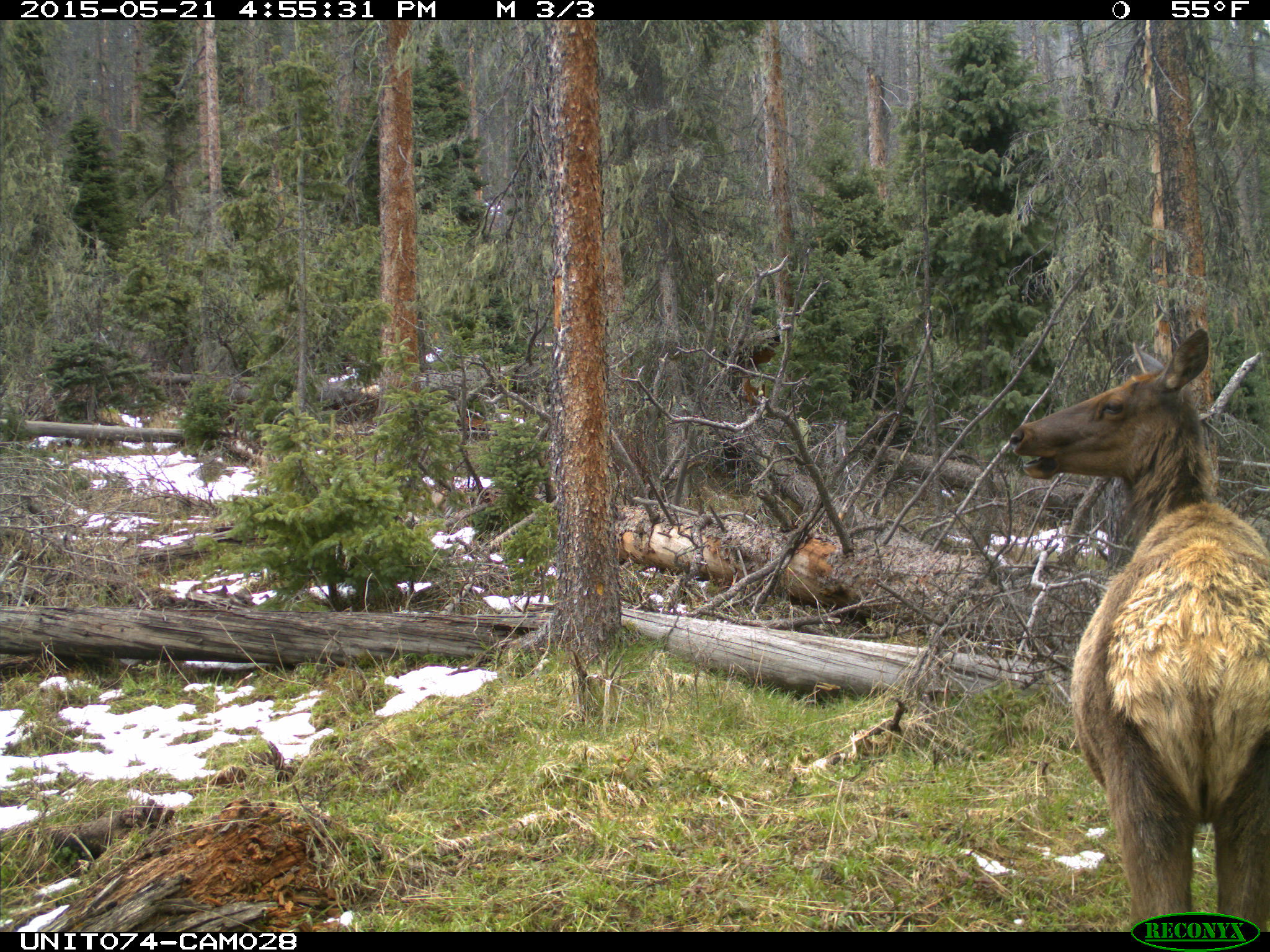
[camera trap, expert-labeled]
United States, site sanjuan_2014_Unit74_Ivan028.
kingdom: Animalia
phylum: Chordata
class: Mammalia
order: Artiodactyla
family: Cervidae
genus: Cervus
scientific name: Cervus elaphus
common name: red deer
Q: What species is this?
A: Cervus elaphus (red deer).